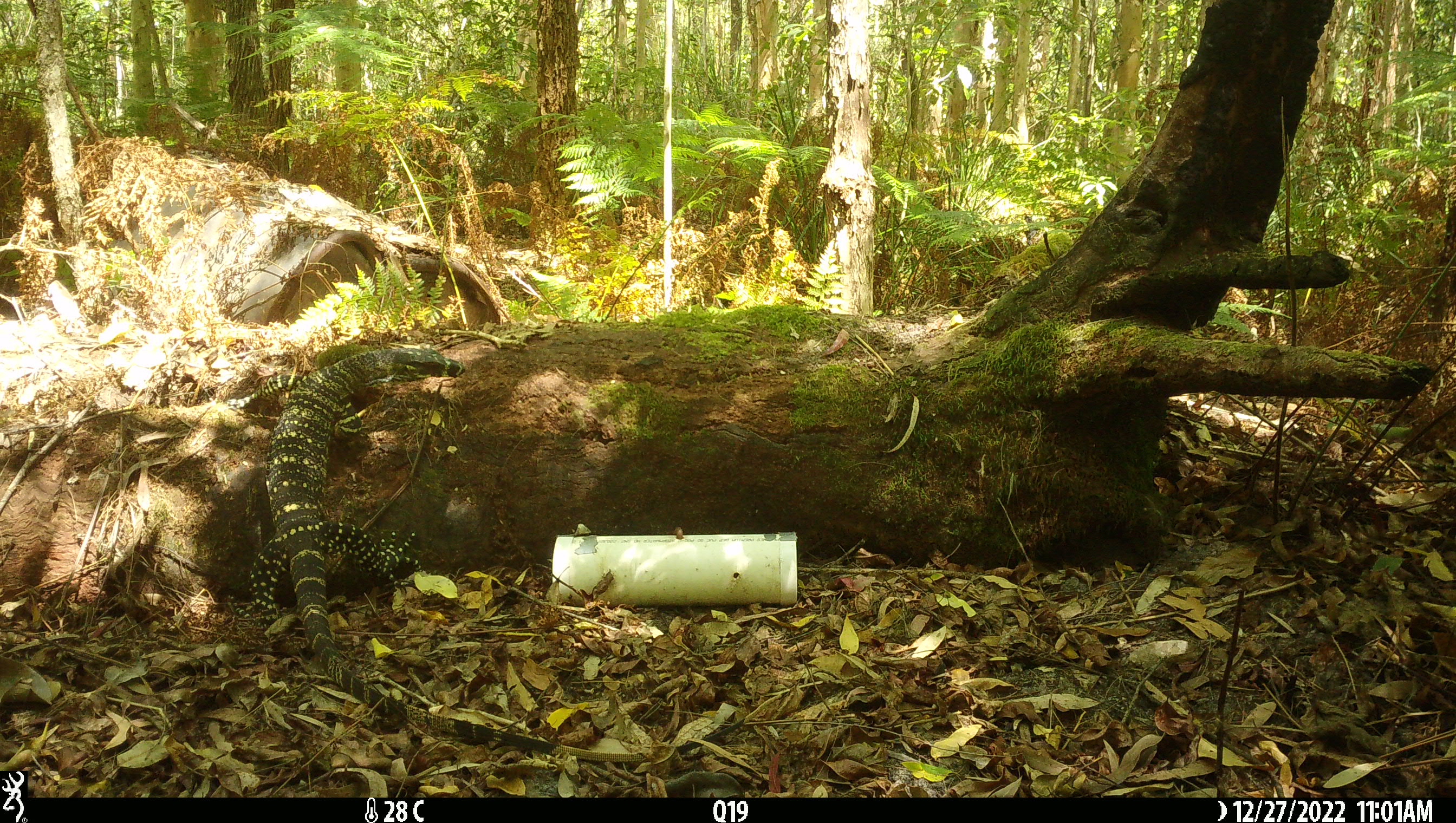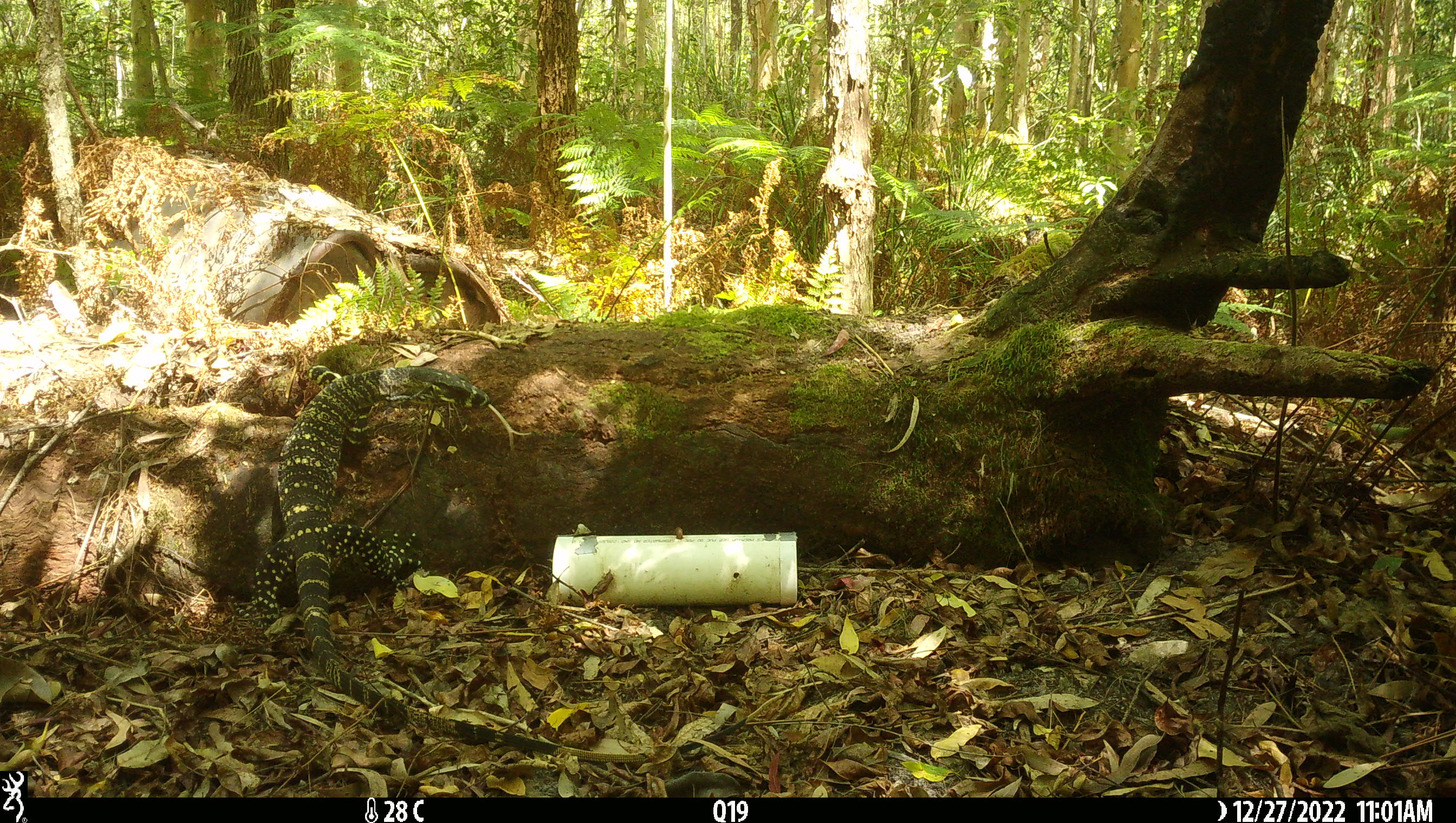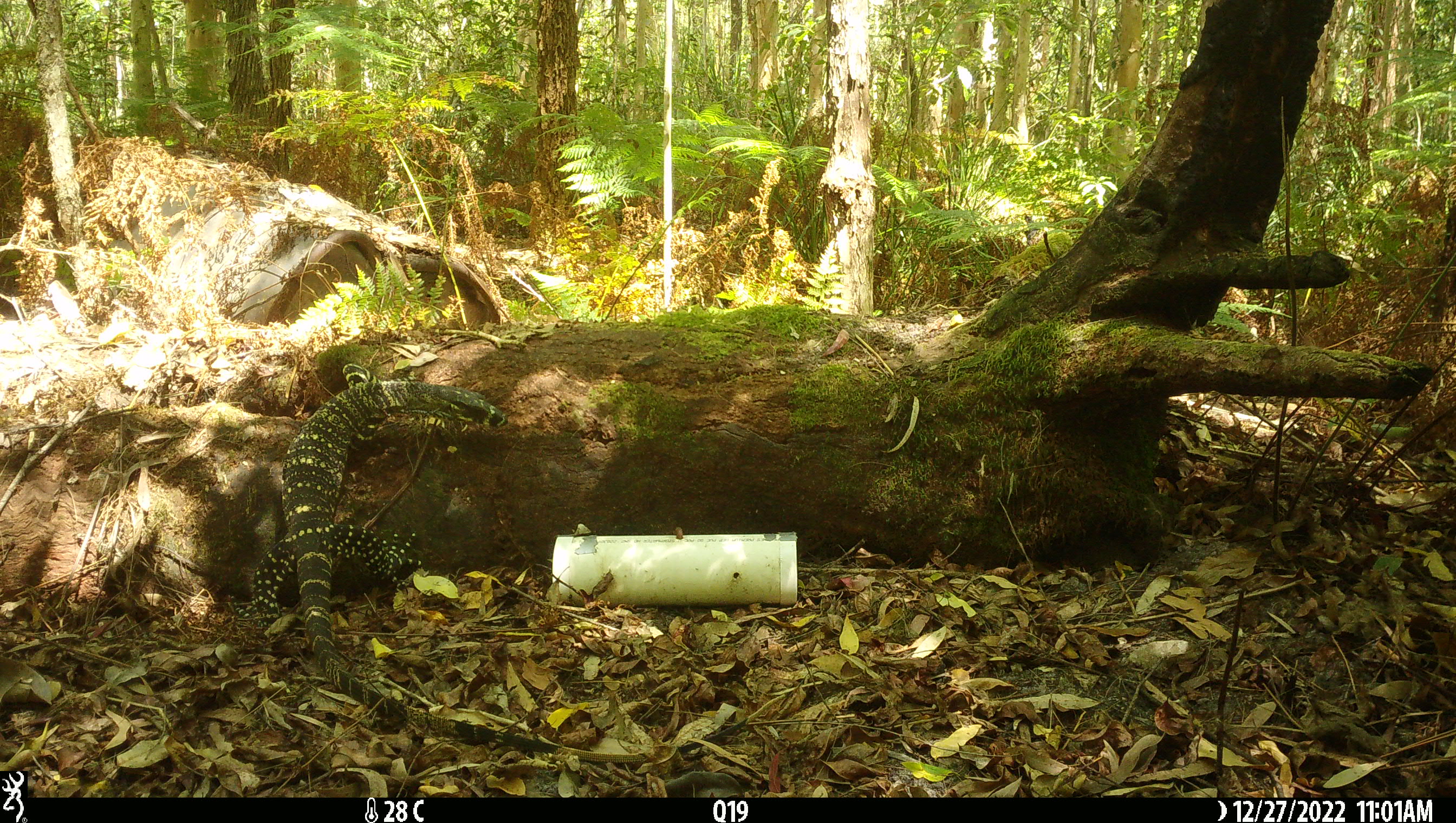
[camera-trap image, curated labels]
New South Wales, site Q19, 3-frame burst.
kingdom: Animalia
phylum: Chordata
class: Reptilia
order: Squamata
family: Varanidae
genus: Varanus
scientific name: Varanus varius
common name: lace monitor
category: goanna